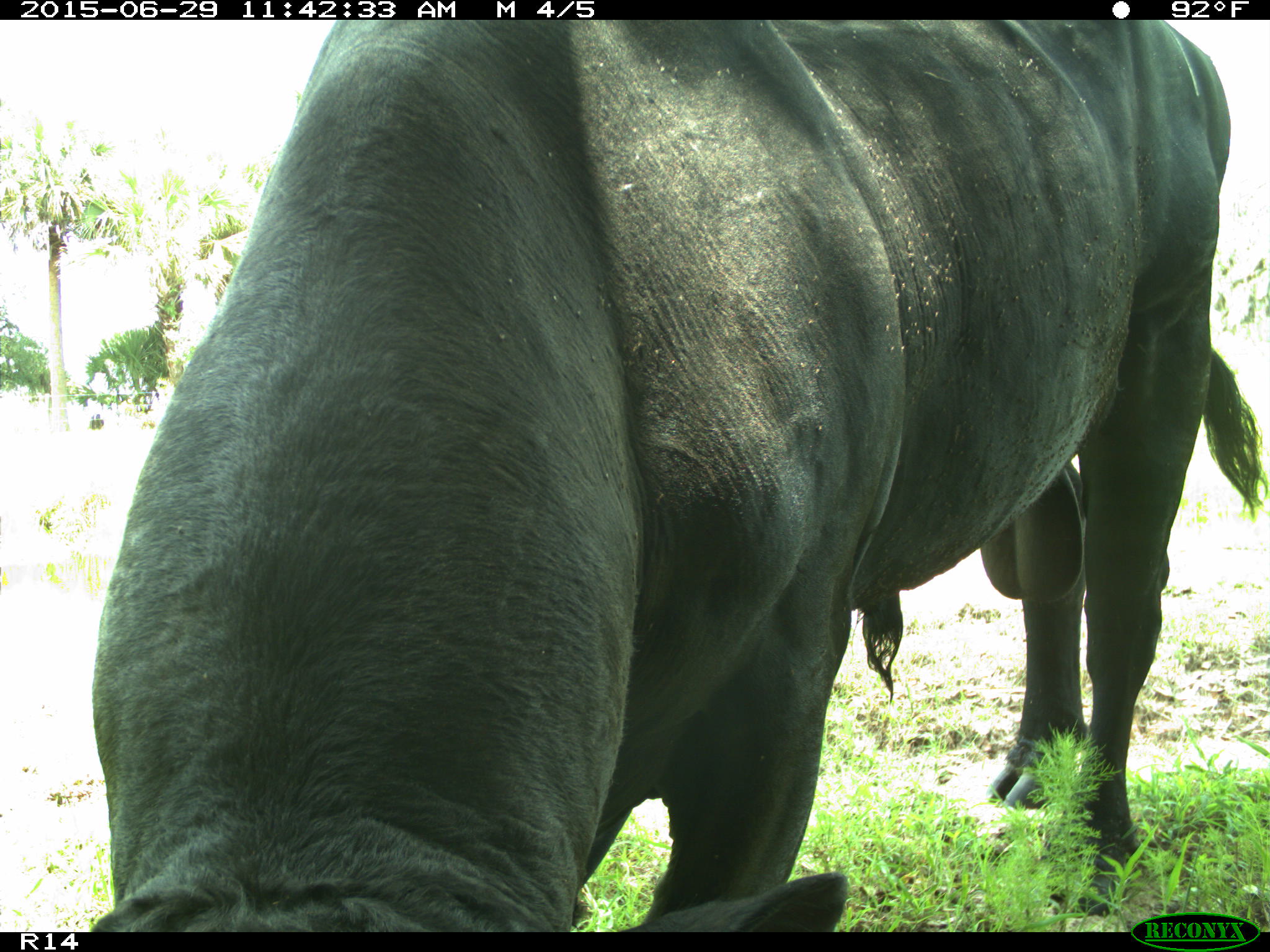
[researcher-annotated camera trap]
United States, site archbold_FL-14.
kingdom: Animalia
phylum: Chordata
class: Mammalia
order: Artiodactyla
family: Bovidae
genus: Bos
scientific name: Bos taurus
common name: domestic cow